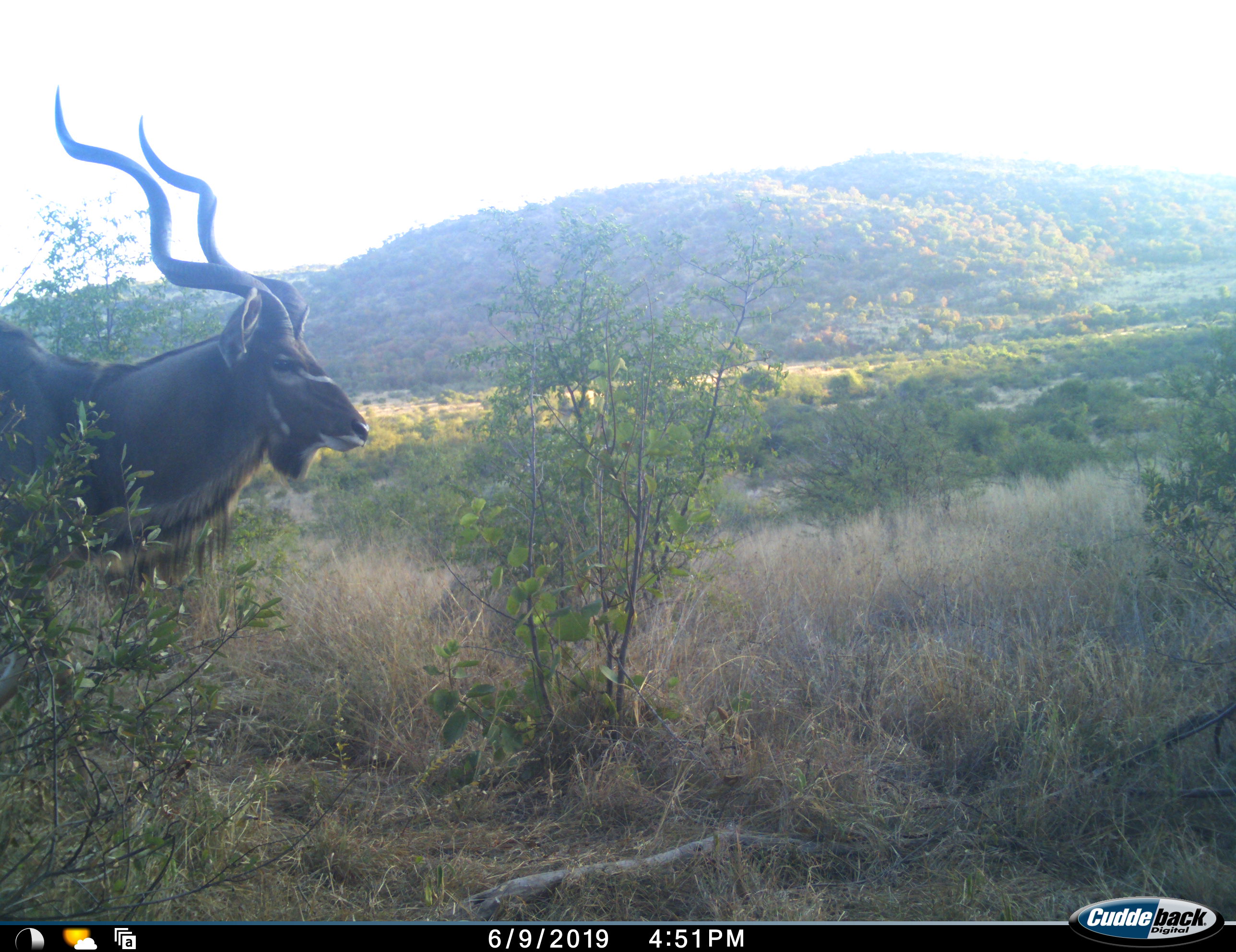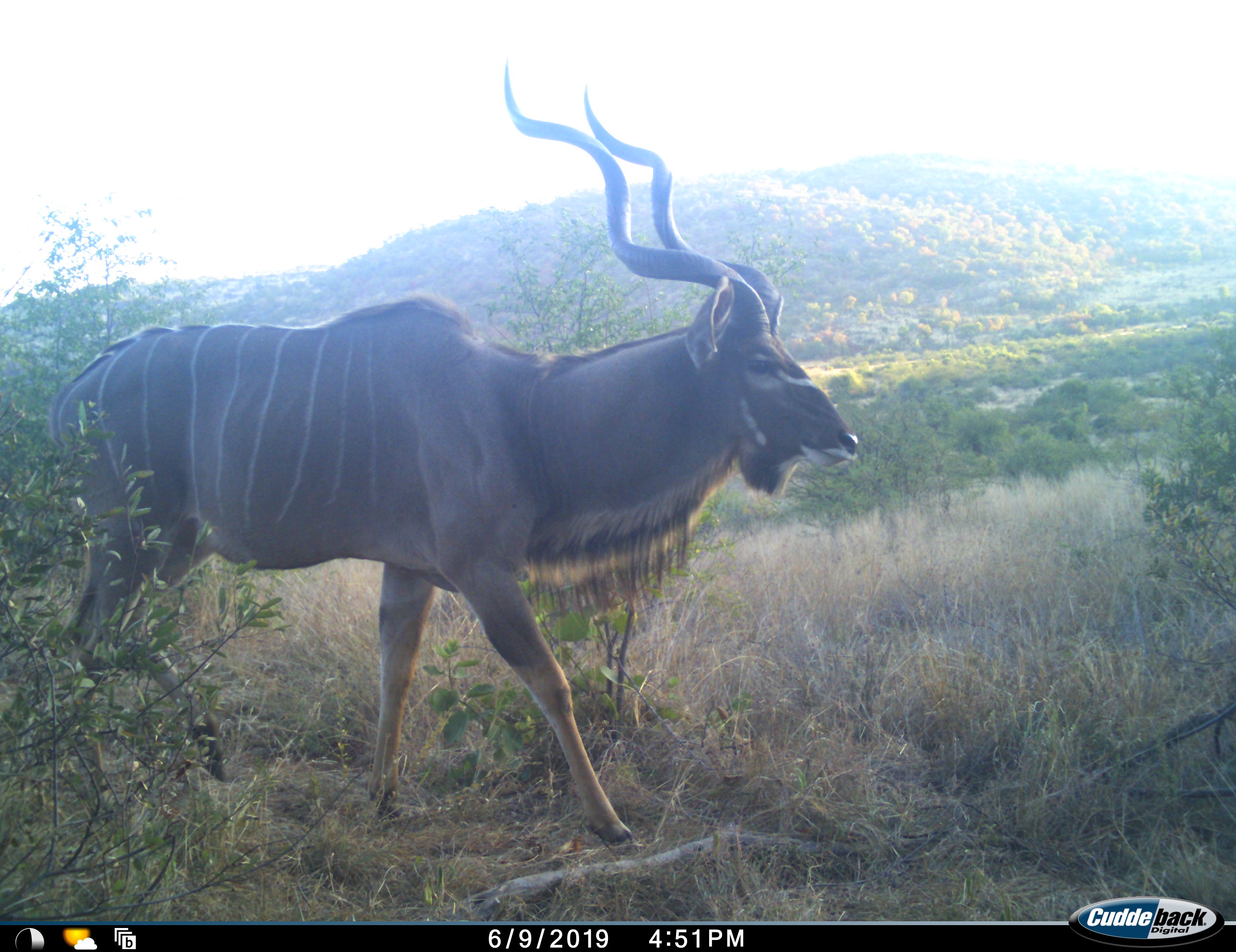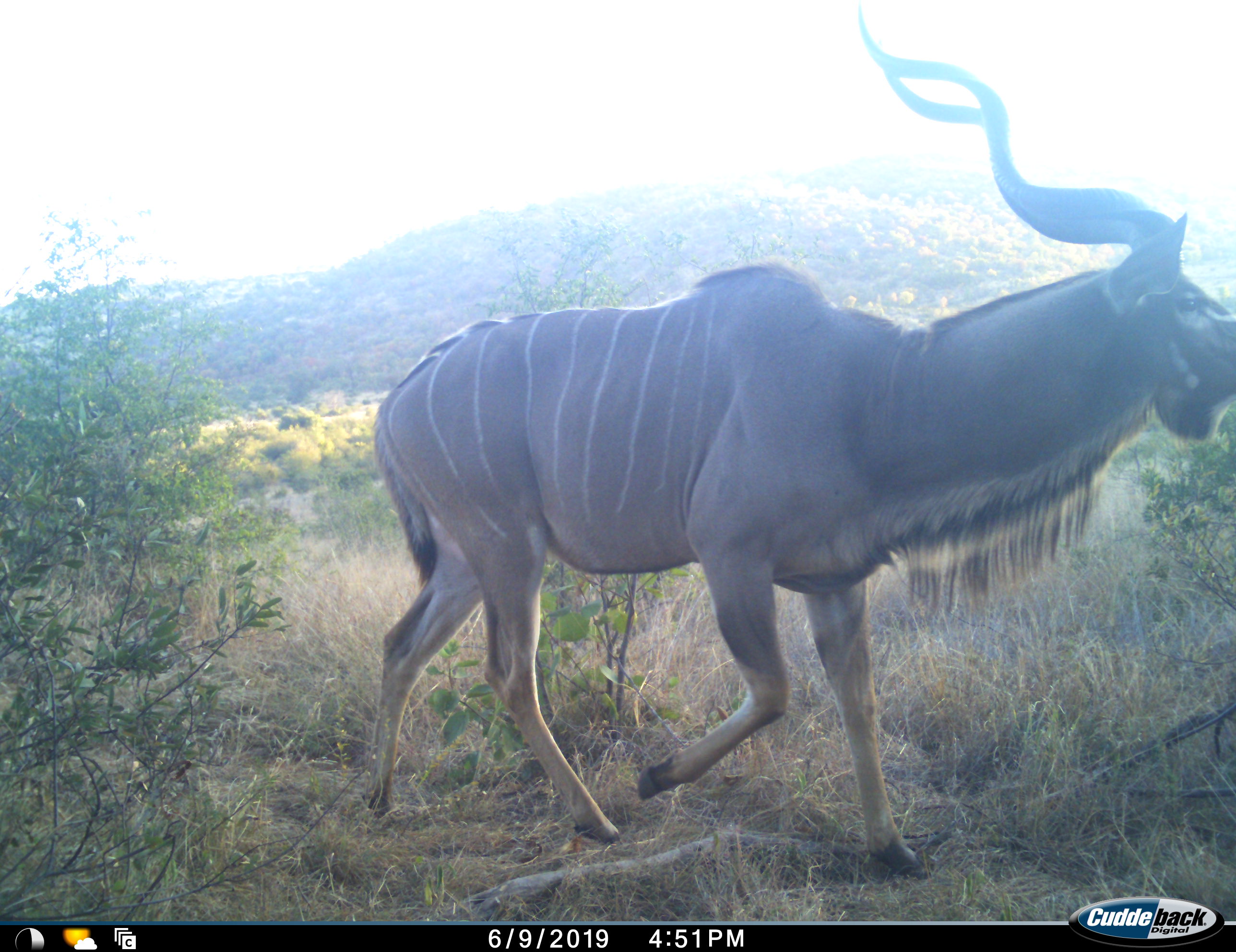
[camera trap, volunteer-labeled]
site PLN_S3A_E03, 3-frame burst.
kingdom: Animalia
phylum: Chordata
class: Mammalia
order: Artiodactyla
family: Bovidae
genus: Tragelaphus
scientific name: Tragelaphus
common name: kudu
Kudu (Tragelaphus), count 1. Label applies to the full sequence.